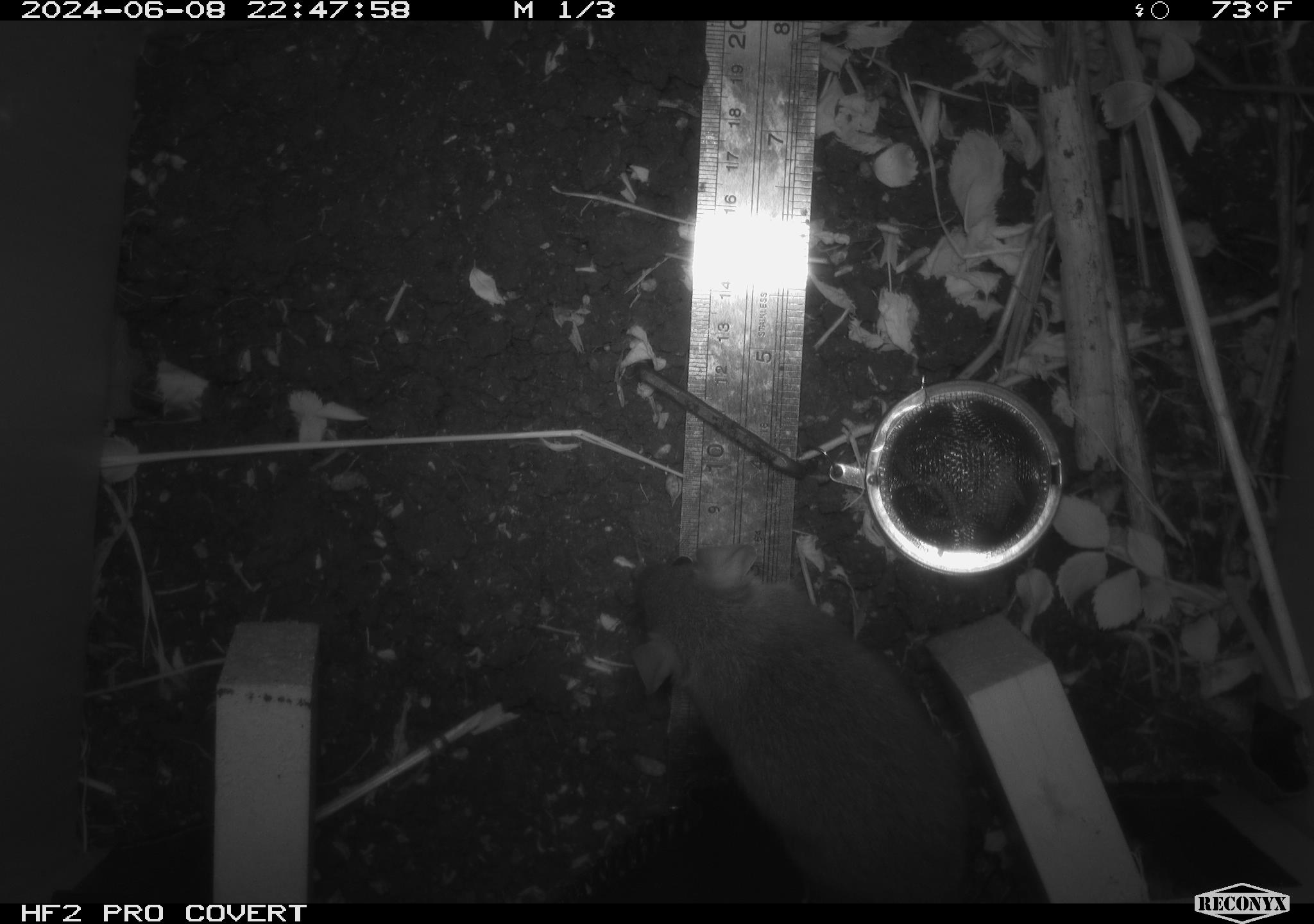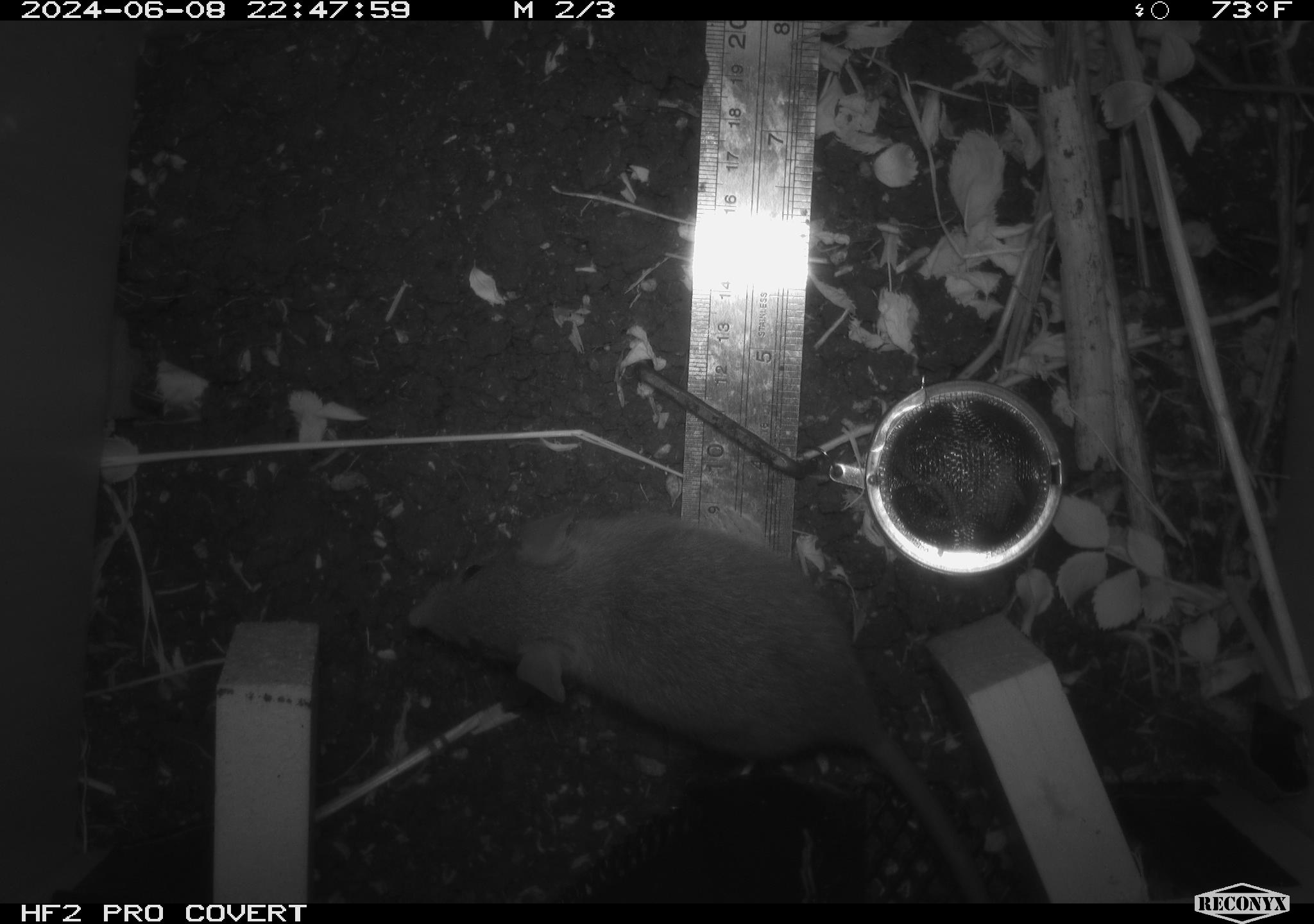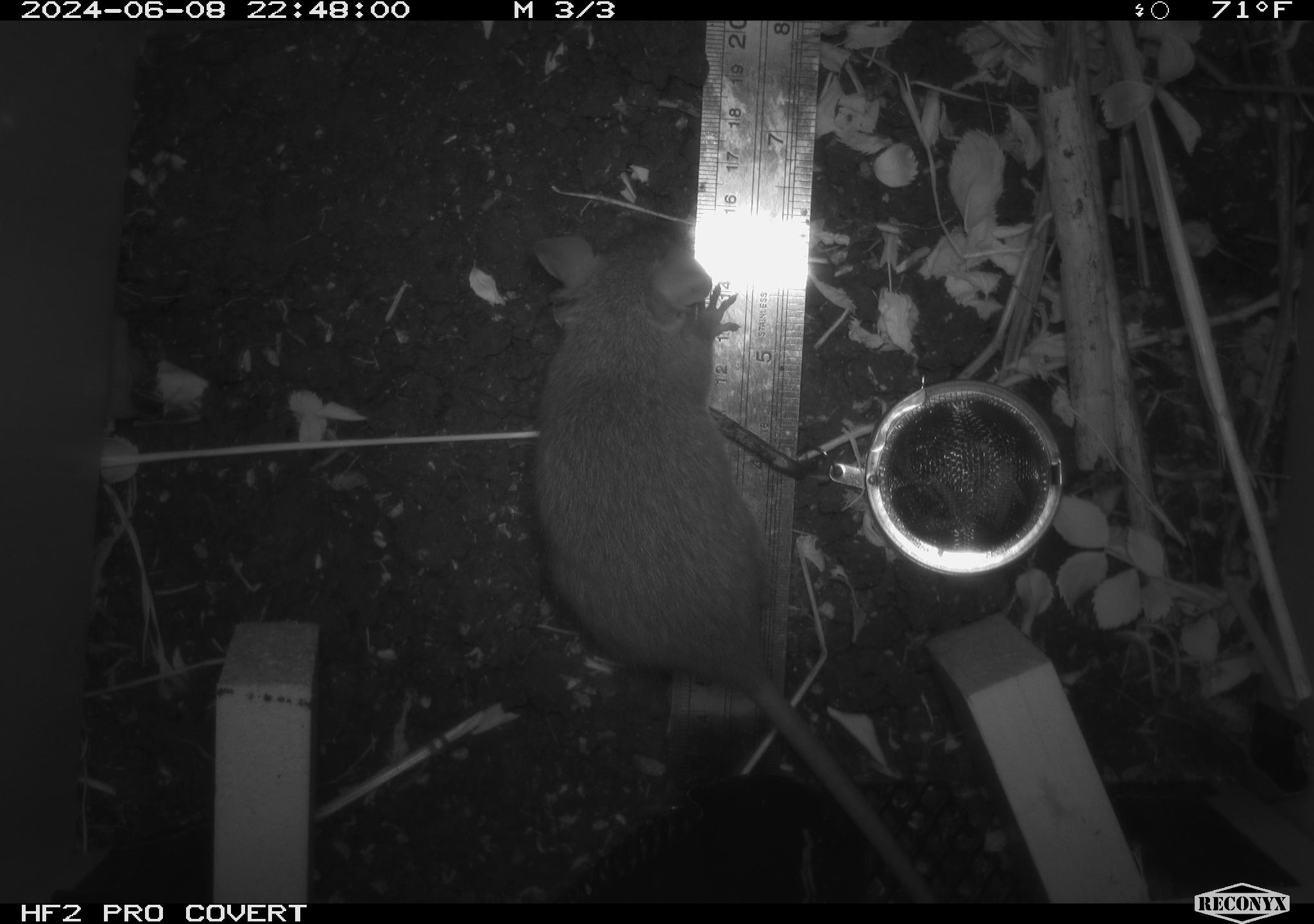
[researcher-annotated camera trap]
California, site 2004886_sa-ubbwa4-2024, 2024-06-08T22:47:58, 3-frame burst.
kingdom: Animalia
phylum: Chordata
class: Mammalia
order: Rodentia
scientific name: Rodentia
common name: woodrat or rat or mouse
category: woodrat or rat or mouse species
Woodrat or rat or mouse species (woodrat or rat or mouse) (Rodentia).